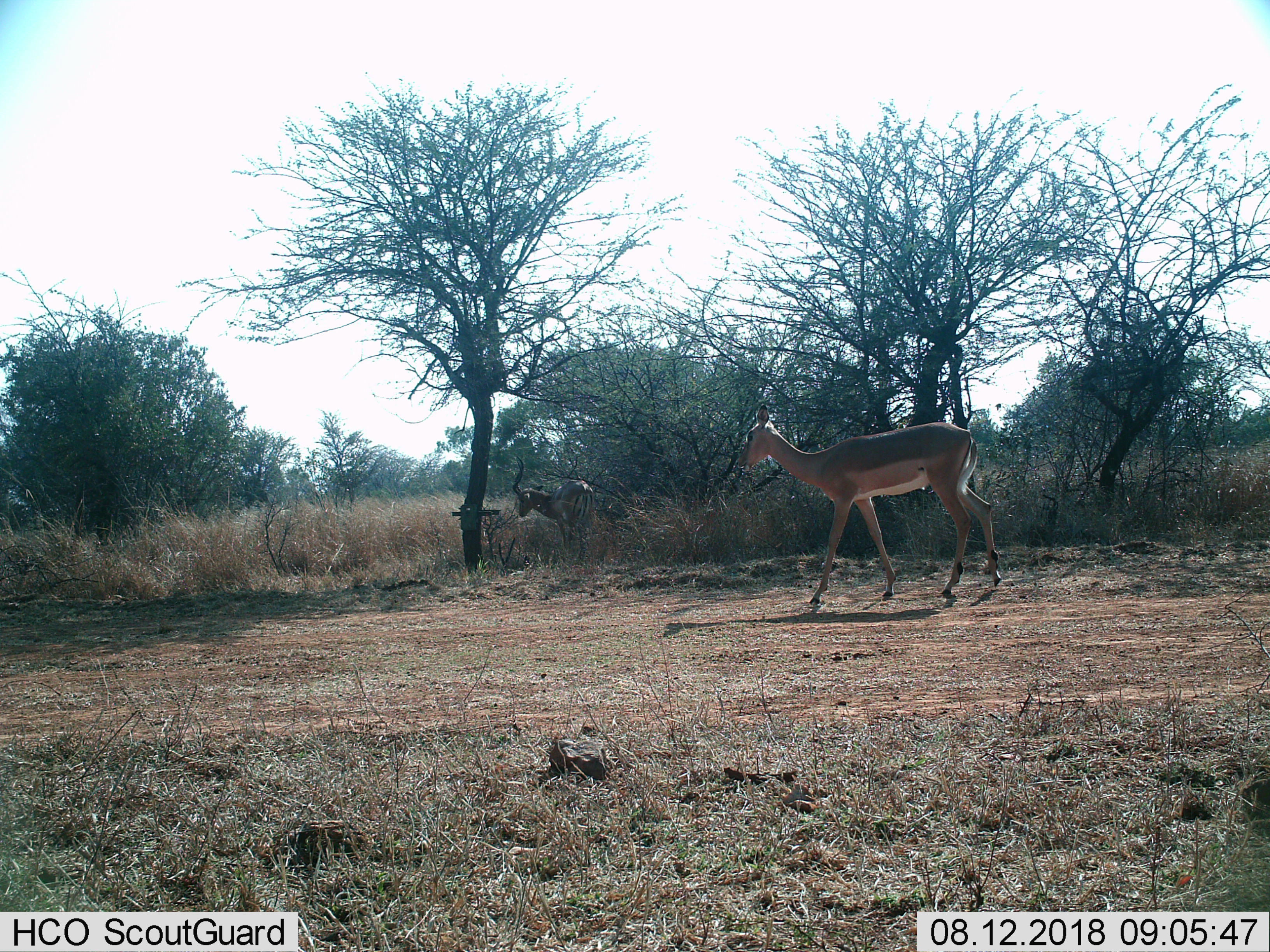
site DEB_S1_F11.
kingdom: Animalia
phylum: Chordata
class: Mammalia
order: Artiodactyla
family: Bovidae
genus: Aepyceros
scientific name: Aepyceros melampus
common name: impala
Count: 2.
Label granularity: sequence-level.